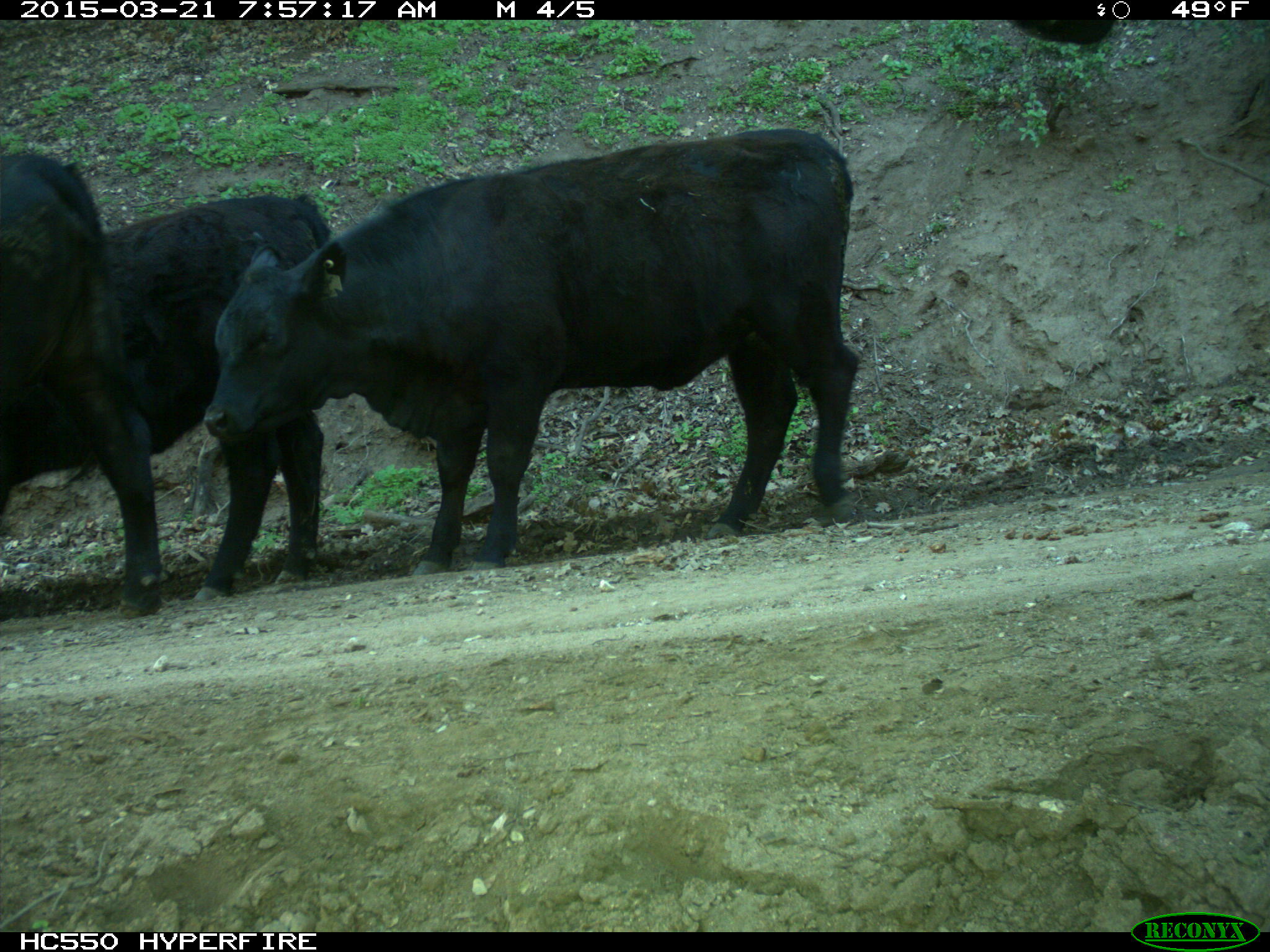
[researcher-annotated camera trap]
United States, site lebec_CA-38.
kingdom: Animalia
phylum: Chordata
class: Mammalia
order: Artiodactyla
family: Bovidae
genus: Bos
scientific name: Bos taurus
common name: domestic cow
Bos taurus (domestic cow).